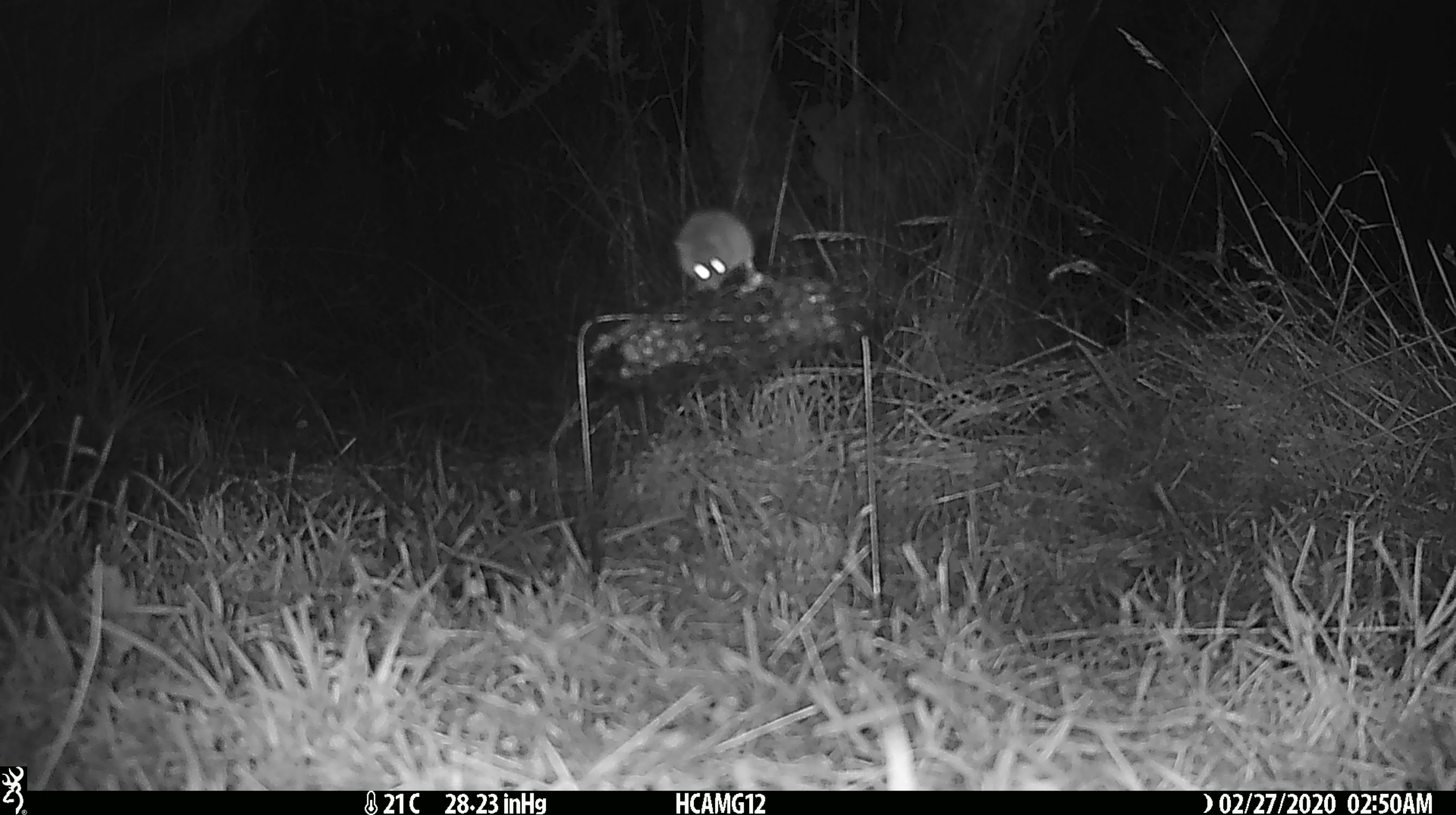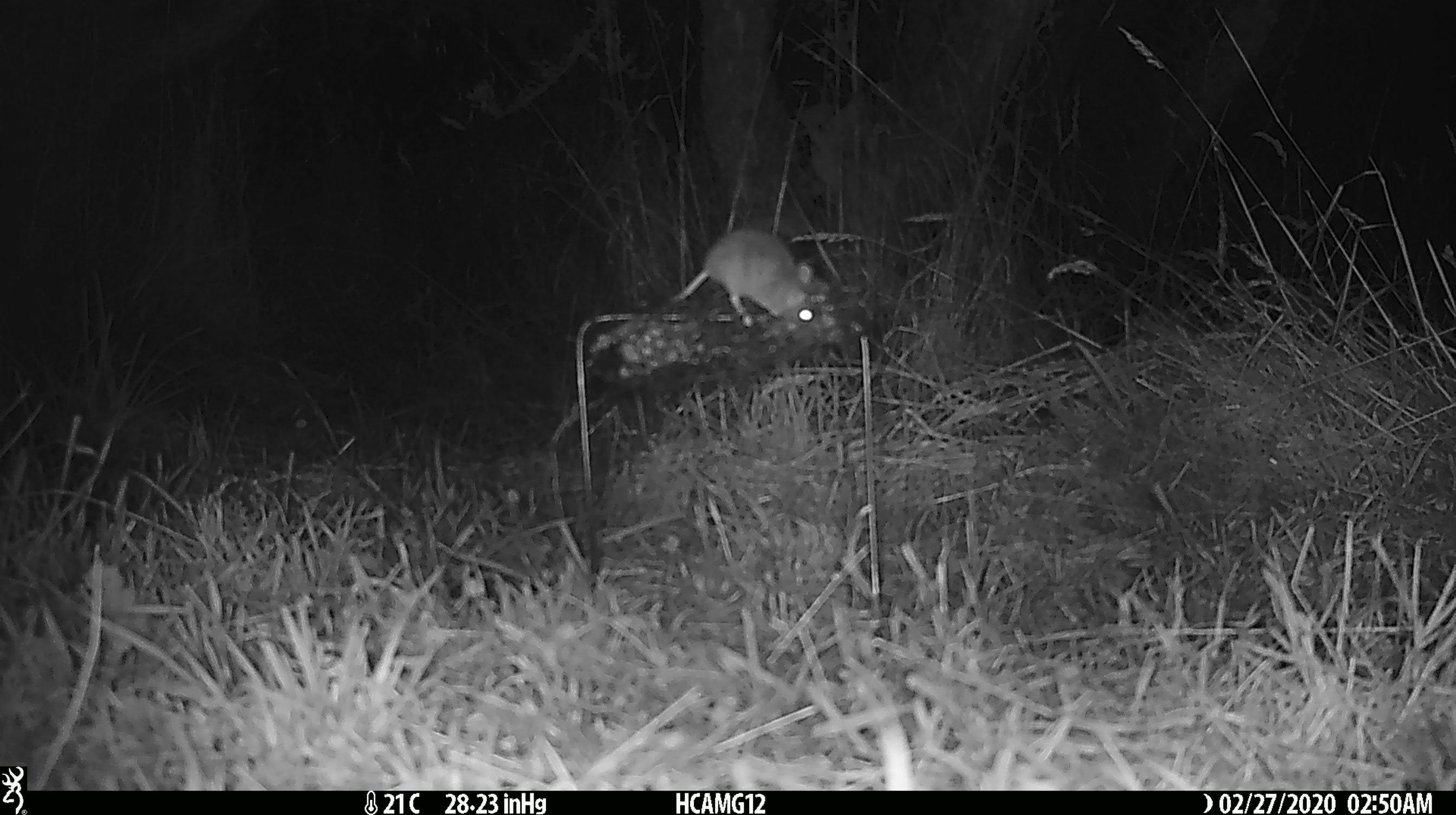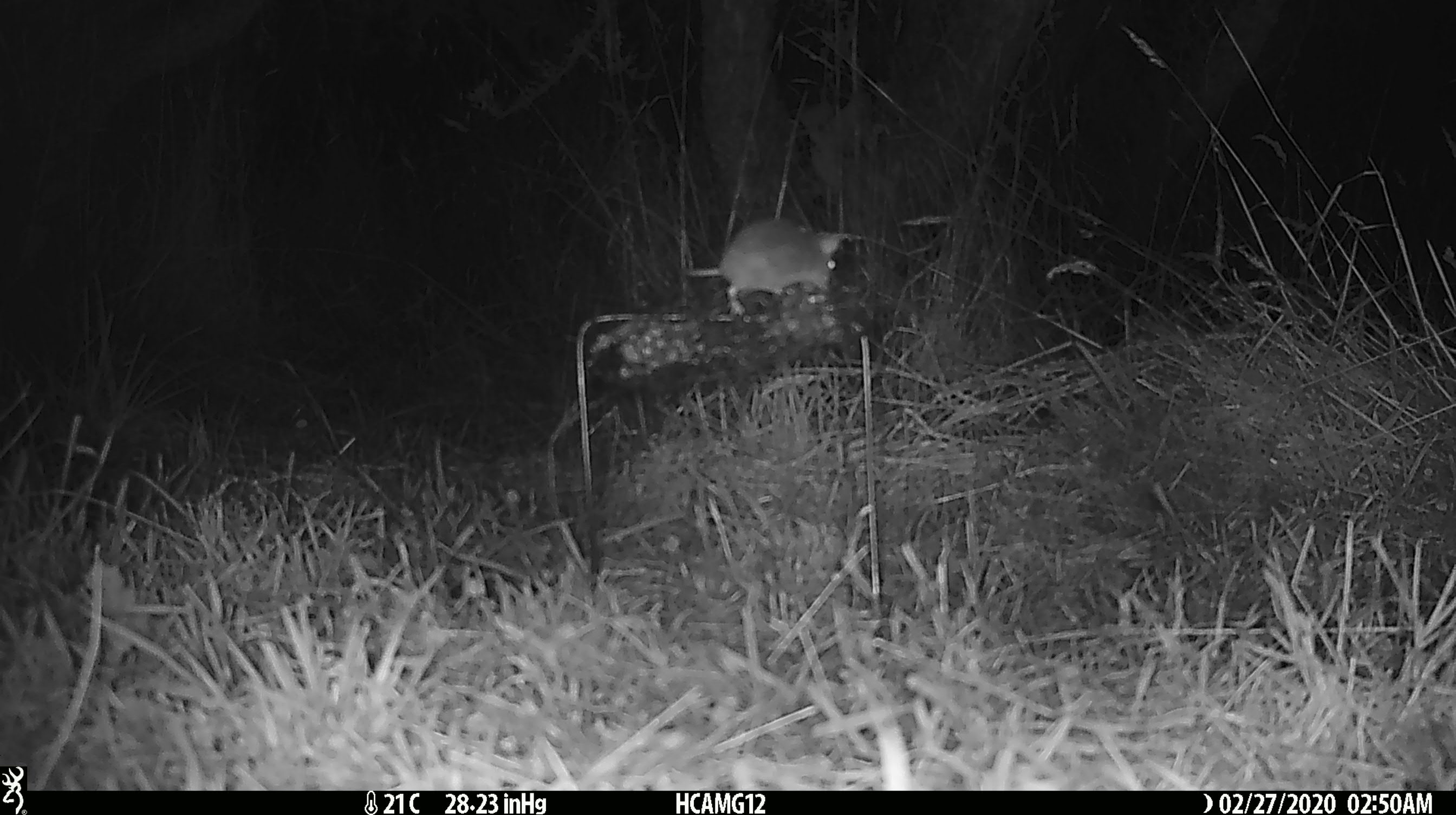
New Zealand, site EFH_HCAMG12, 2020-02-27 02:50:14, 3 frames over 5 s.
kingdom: Animalia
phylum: Chordata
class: Mammalia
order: Rodentia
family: Muridae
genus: Mus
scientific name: Mus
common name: mouse